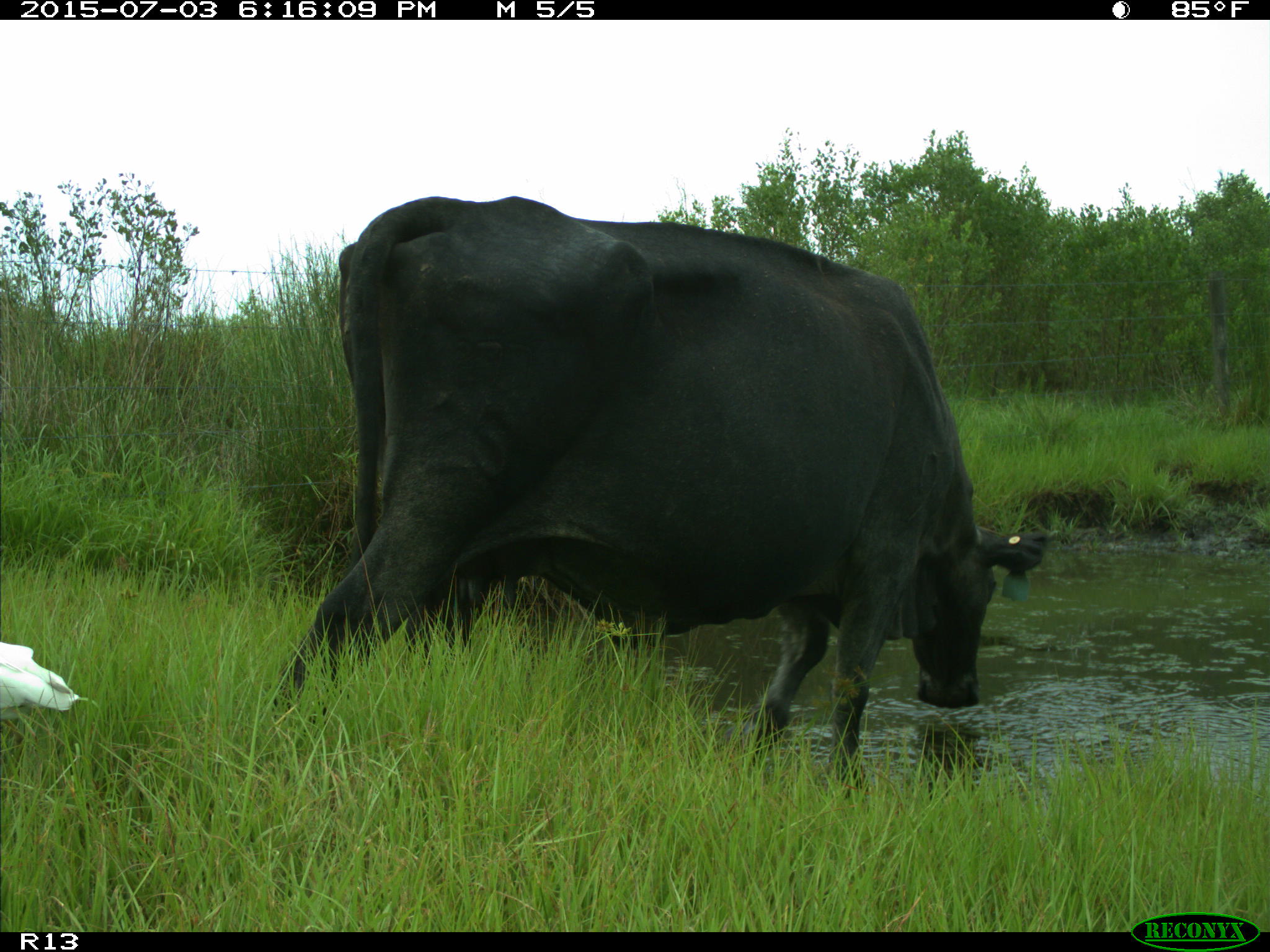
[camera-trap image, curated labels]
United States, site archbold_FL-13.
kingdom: Animalia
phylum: Chordata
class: Mammalia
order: Artiodactyla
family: Bovidae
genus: Bos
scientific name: Bos taurus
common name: domestic cow